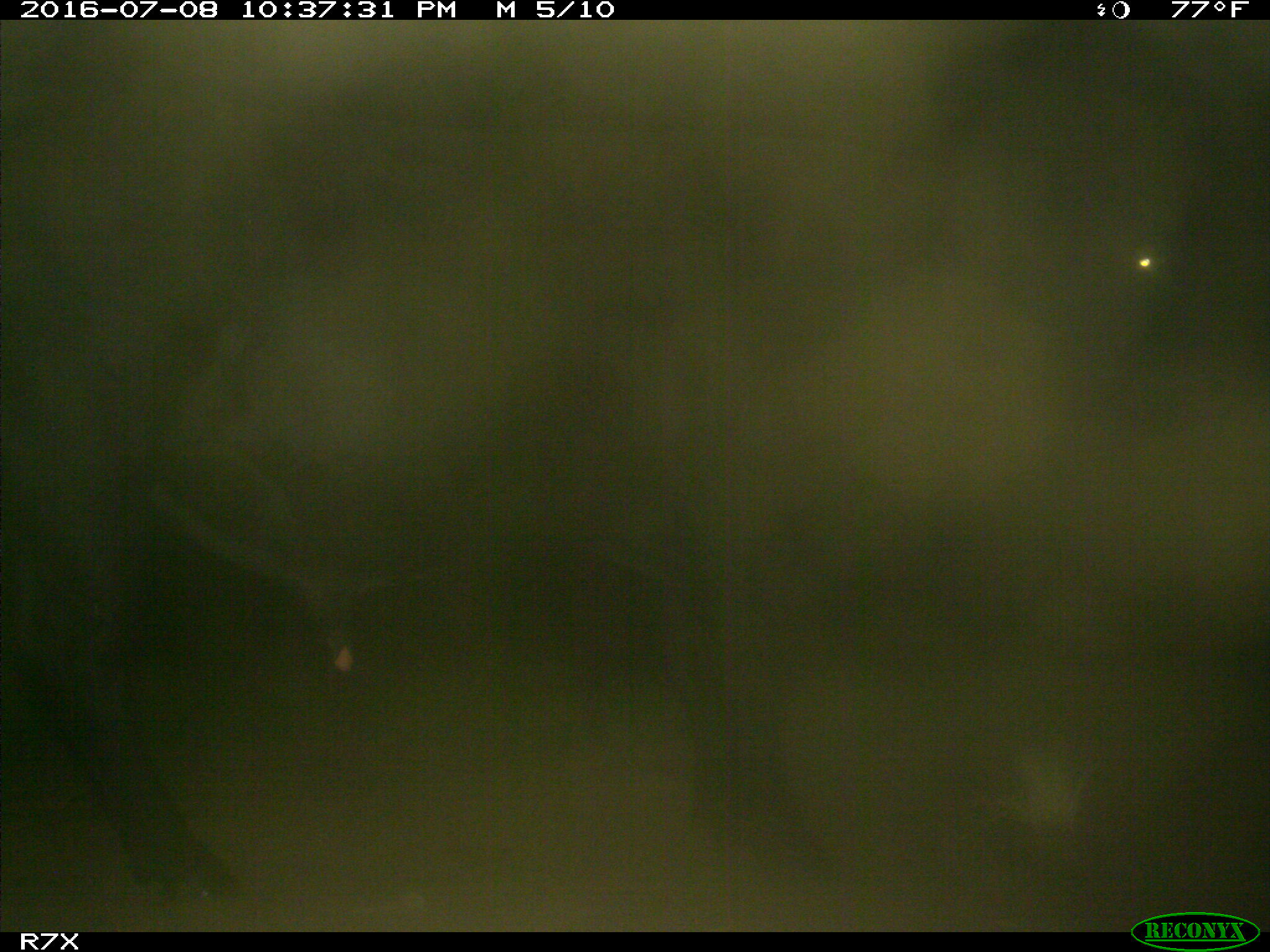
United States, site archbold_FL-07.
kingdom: Animalia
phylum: Chordata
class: Mammalia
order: Artiodactyla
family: Bovidae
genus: Bos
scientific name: Bos taurus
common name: domestic cow